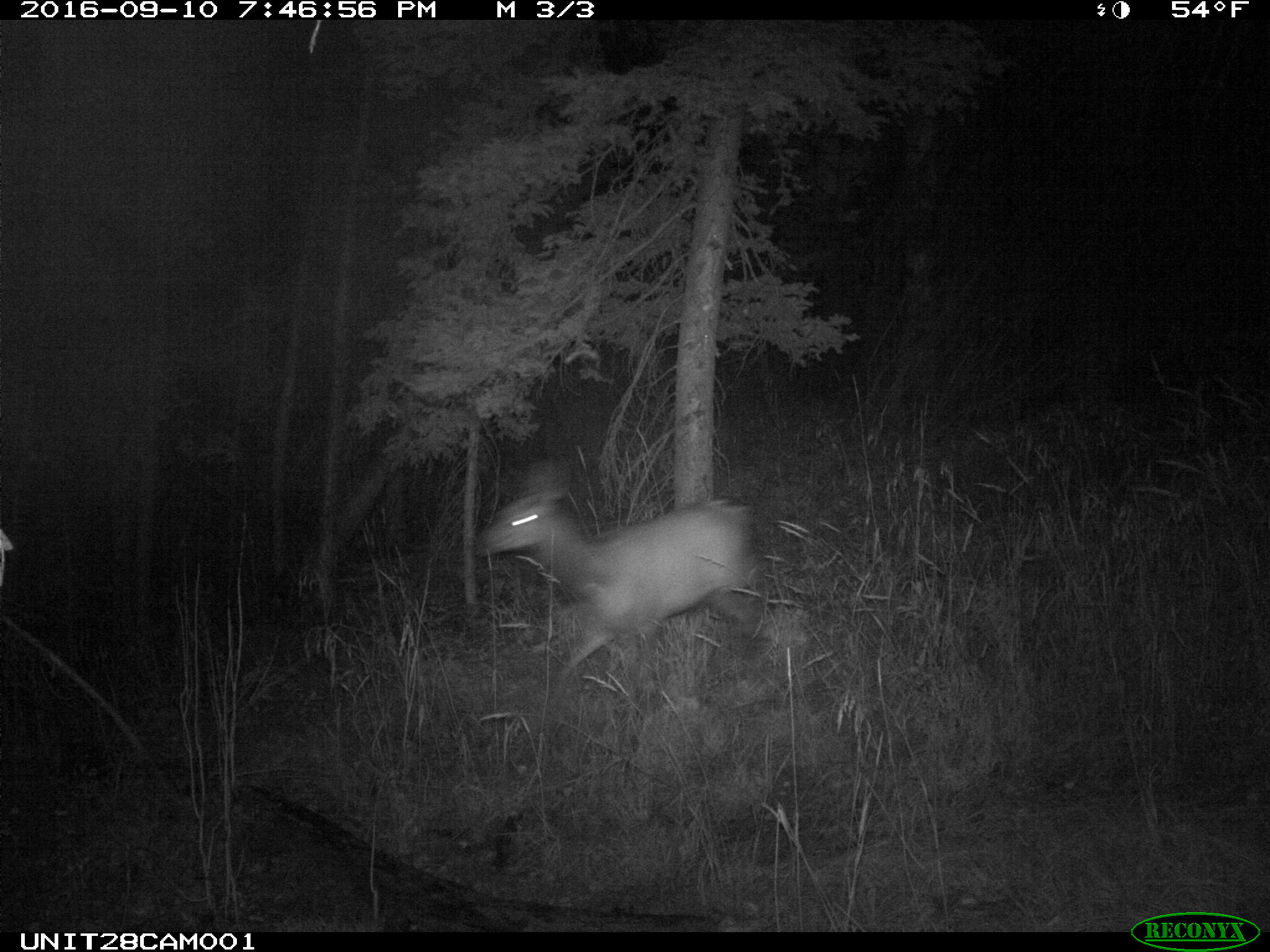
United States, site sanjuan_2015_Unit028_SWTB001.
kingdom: Animalia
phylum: Chordata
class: Mammalia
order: Artiodactyla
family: Cervidae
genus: Cervus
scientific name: Cervus elaphus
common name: red deer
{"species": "Cervus elaphus (red deer)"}